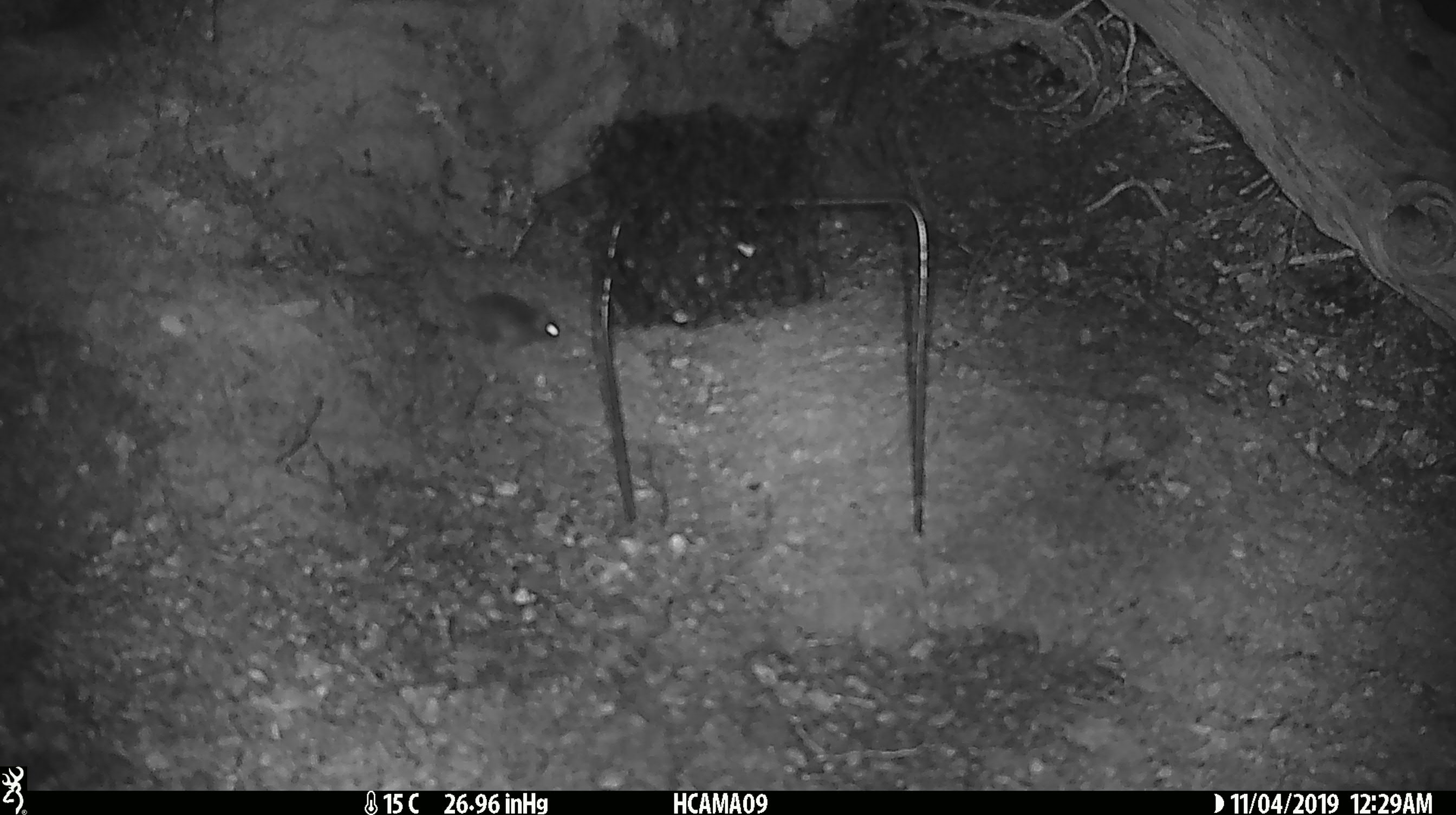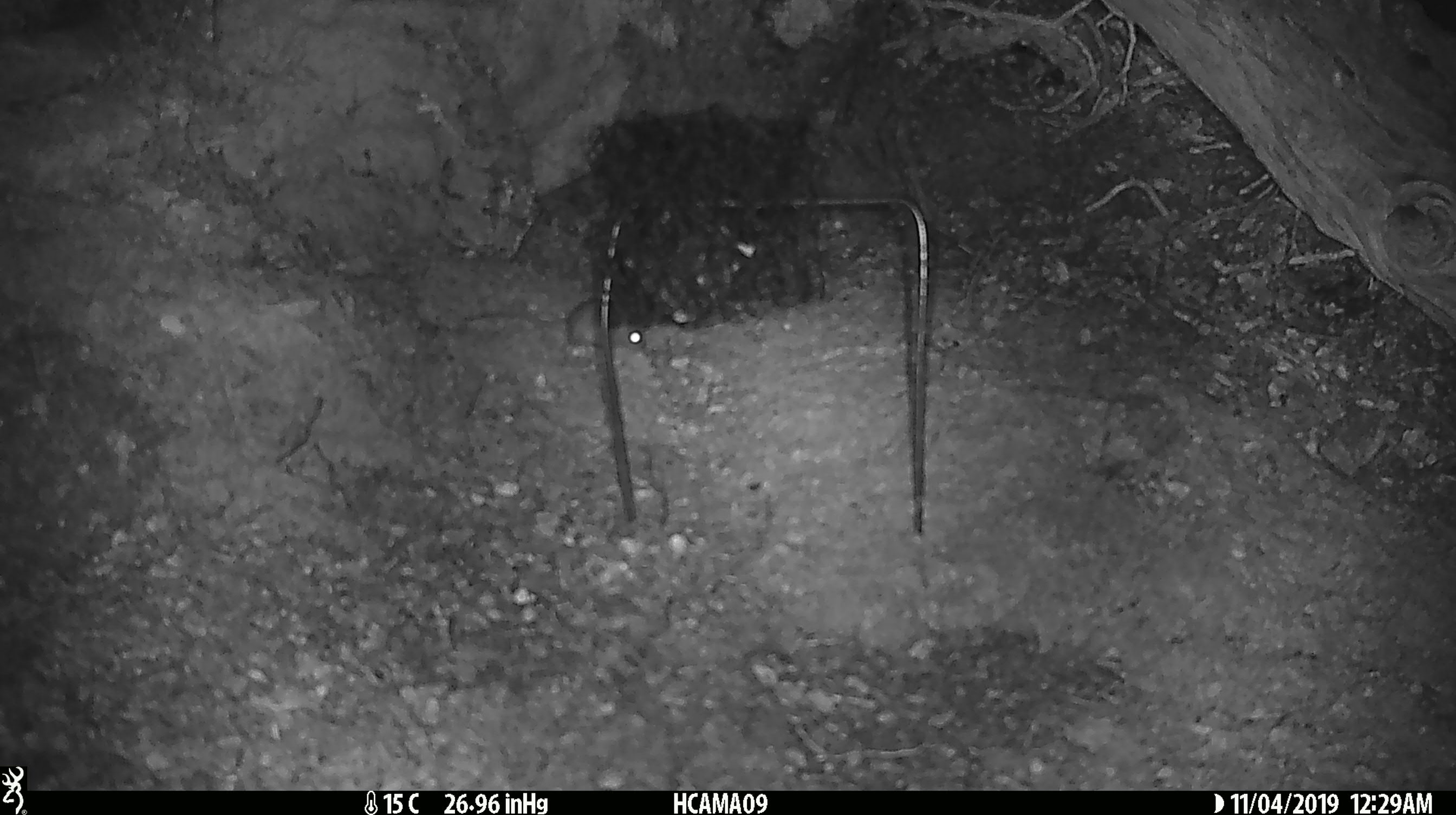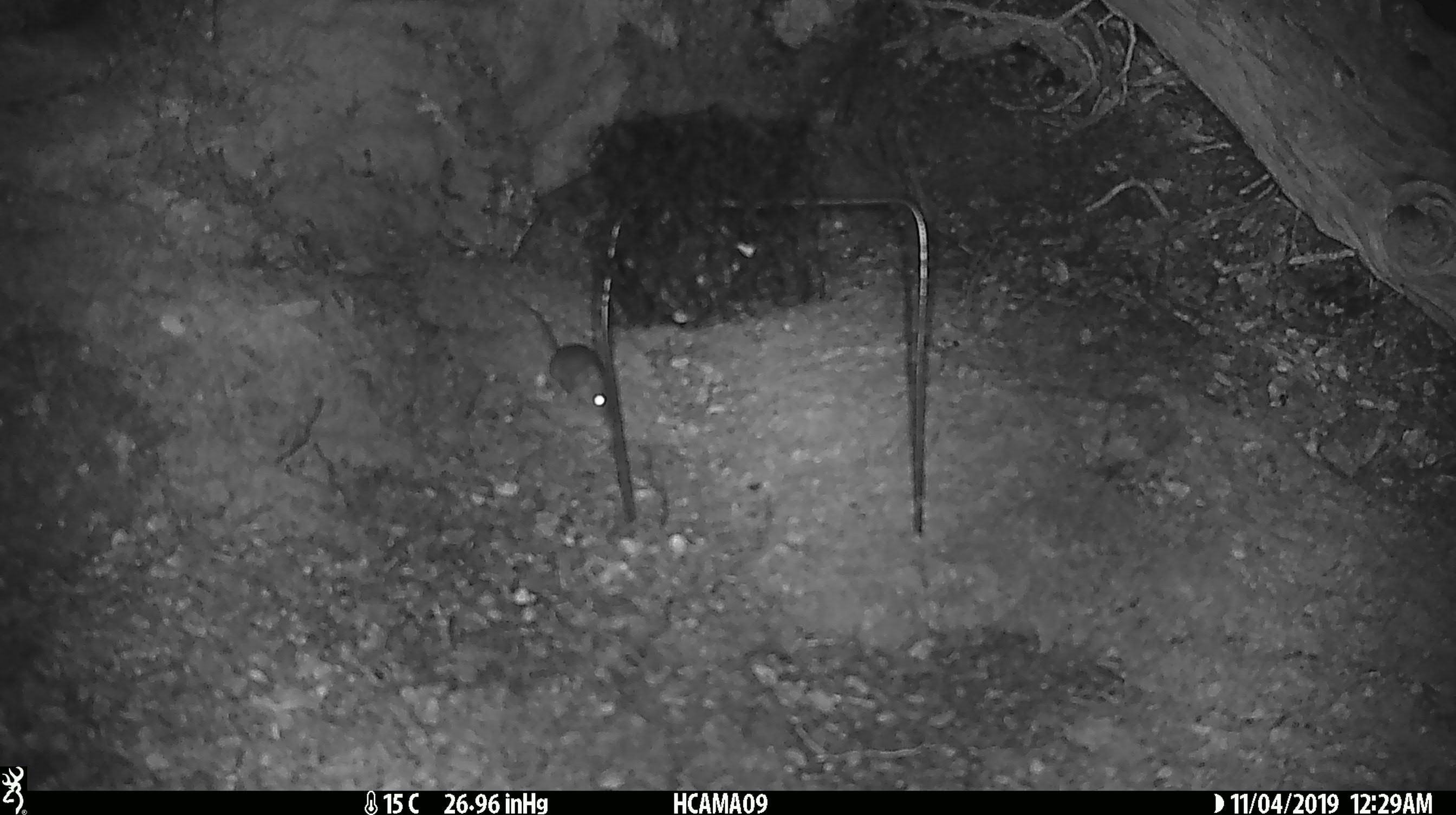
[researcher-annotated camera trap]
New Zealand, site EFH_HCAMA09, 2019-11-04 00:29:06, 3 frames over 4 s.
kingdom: Animalia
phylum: Chordata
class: Mammalia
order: Rodentia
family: Muridae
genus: Mus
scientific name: Mus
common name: mouse